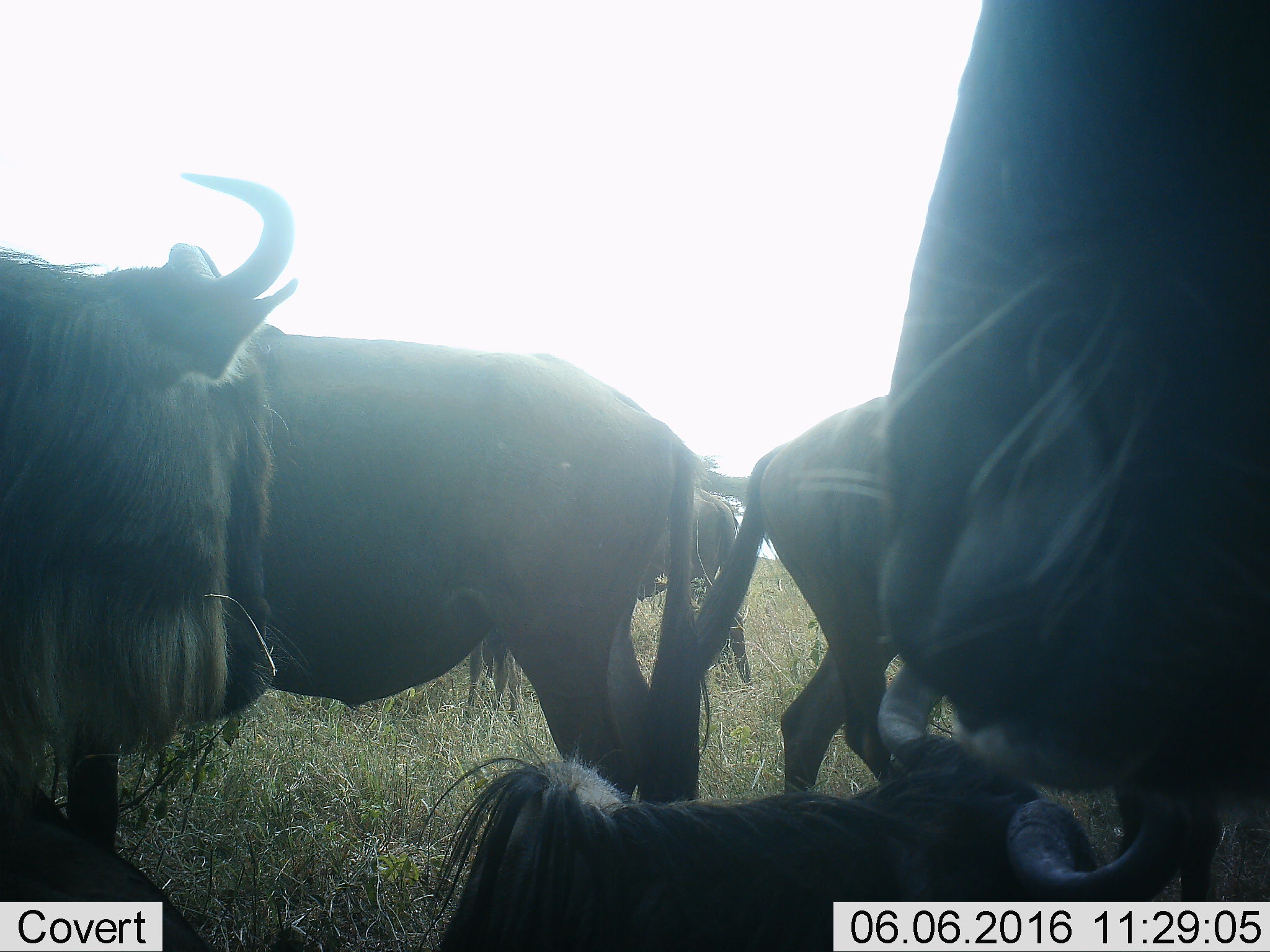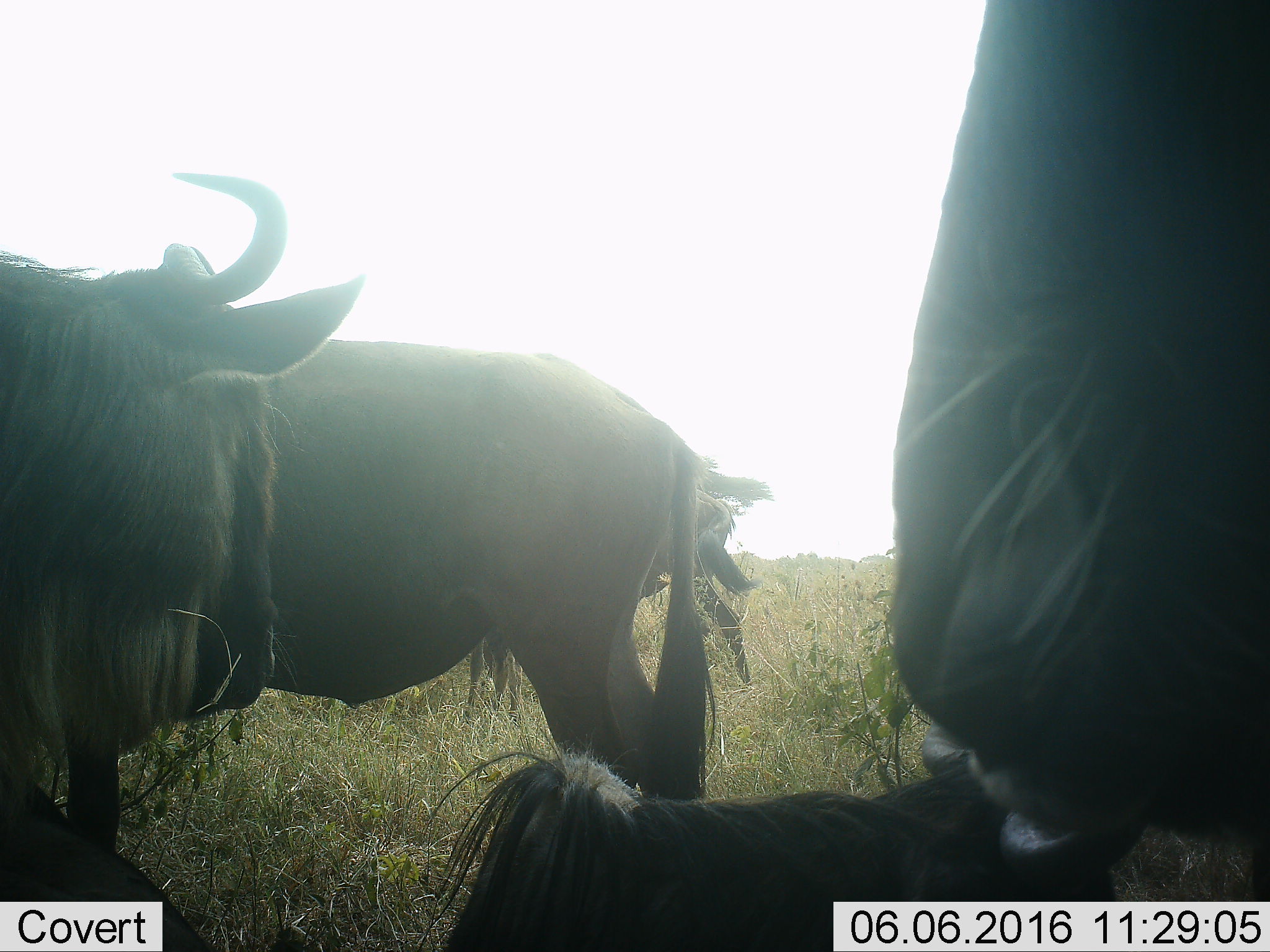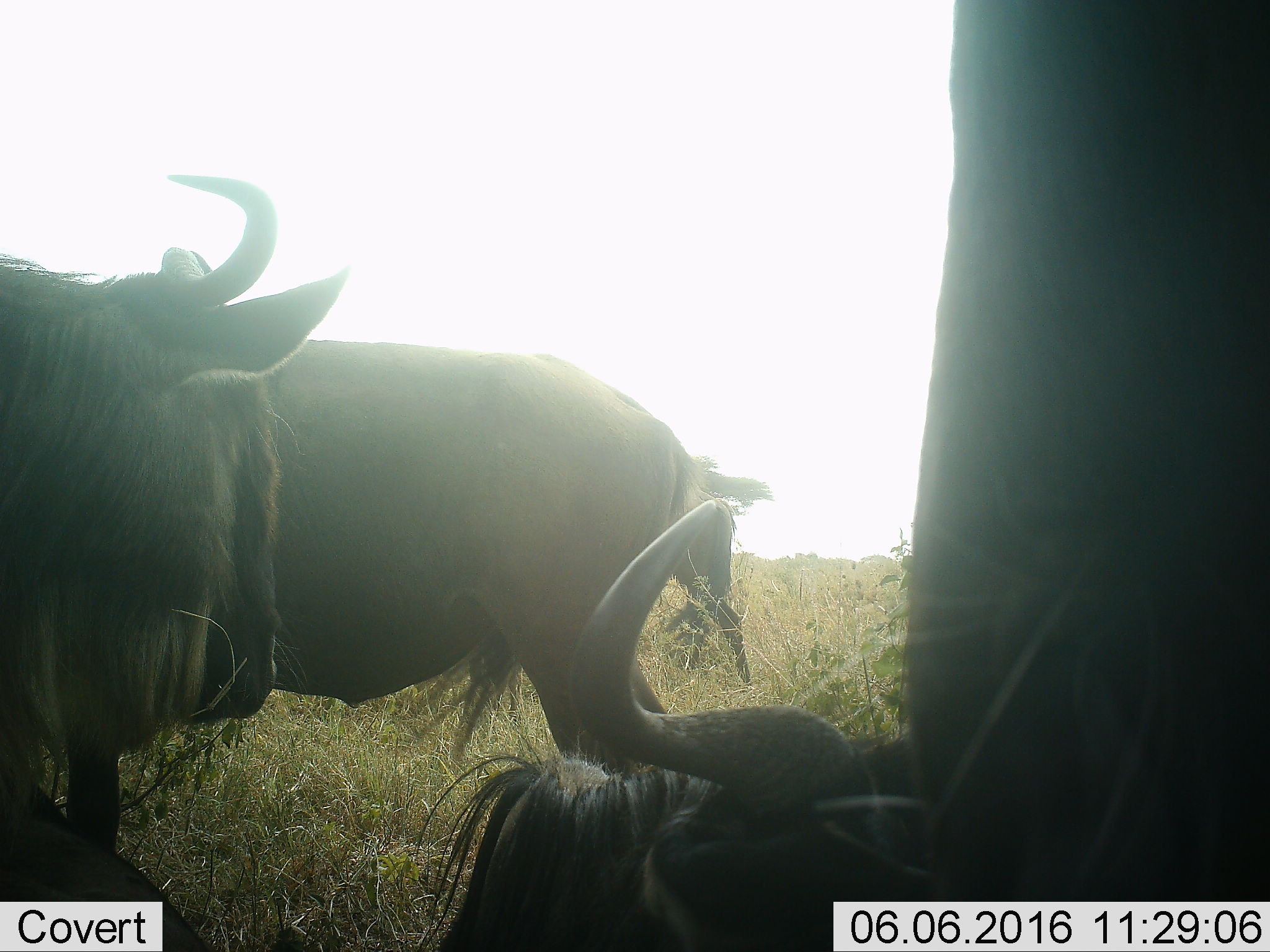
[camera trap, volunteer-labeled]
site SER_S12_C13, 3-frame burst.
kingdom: Animalia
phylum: Chordata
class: Mammalia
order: Artiodactyla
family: Bovidae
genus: Connochaetes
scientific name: Connochaetes taurinus taurinus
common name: blue wildebeest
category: wildebeestblue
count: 6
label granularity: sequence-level